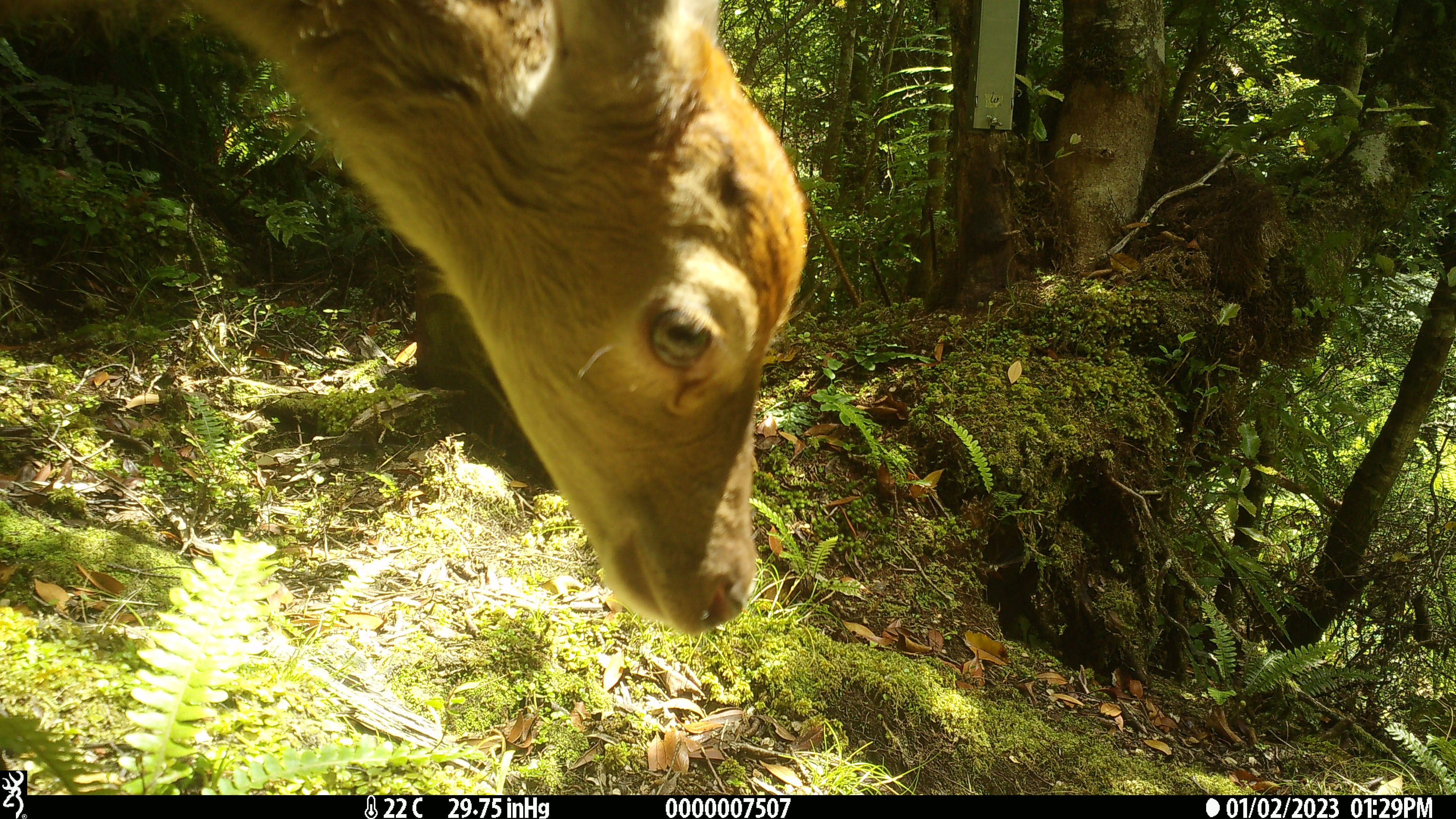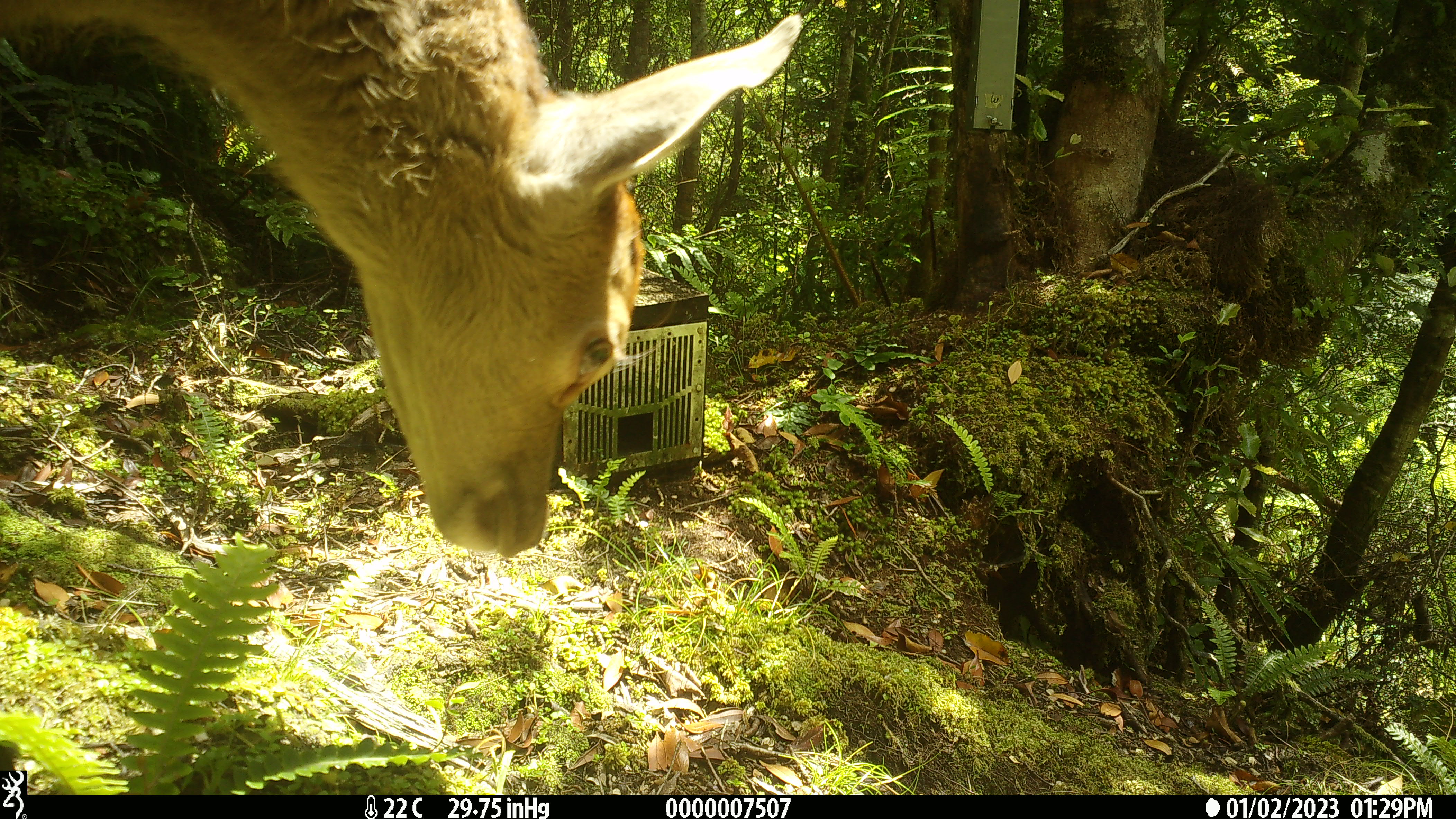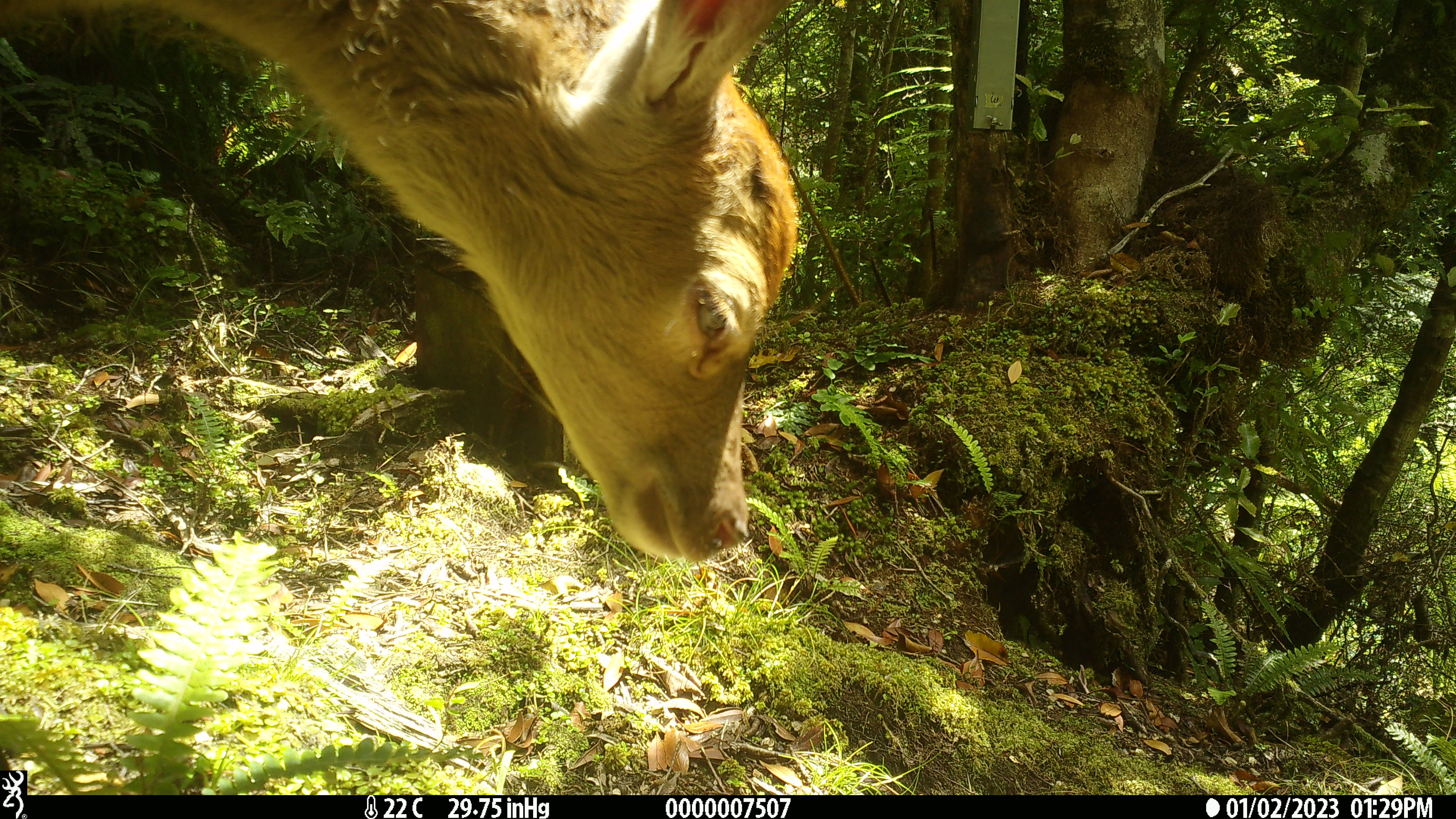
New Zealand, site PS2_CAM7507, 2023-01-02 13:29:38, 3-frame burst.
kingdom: Animalia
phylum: Chordata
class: Mammalia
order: Artiodactyla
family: Cervidae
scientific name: Cervidae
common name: deer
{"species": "deer (Cervidae)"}